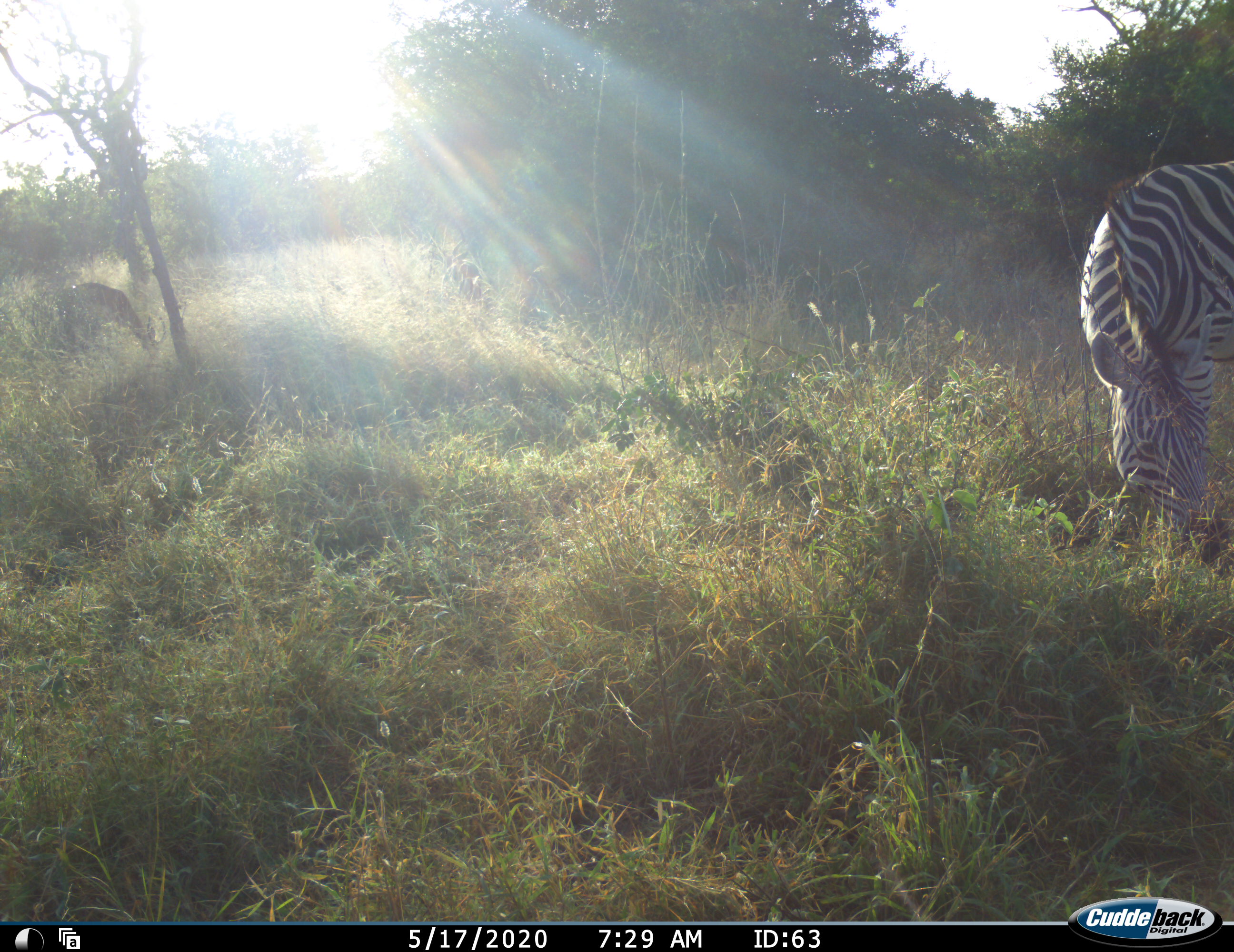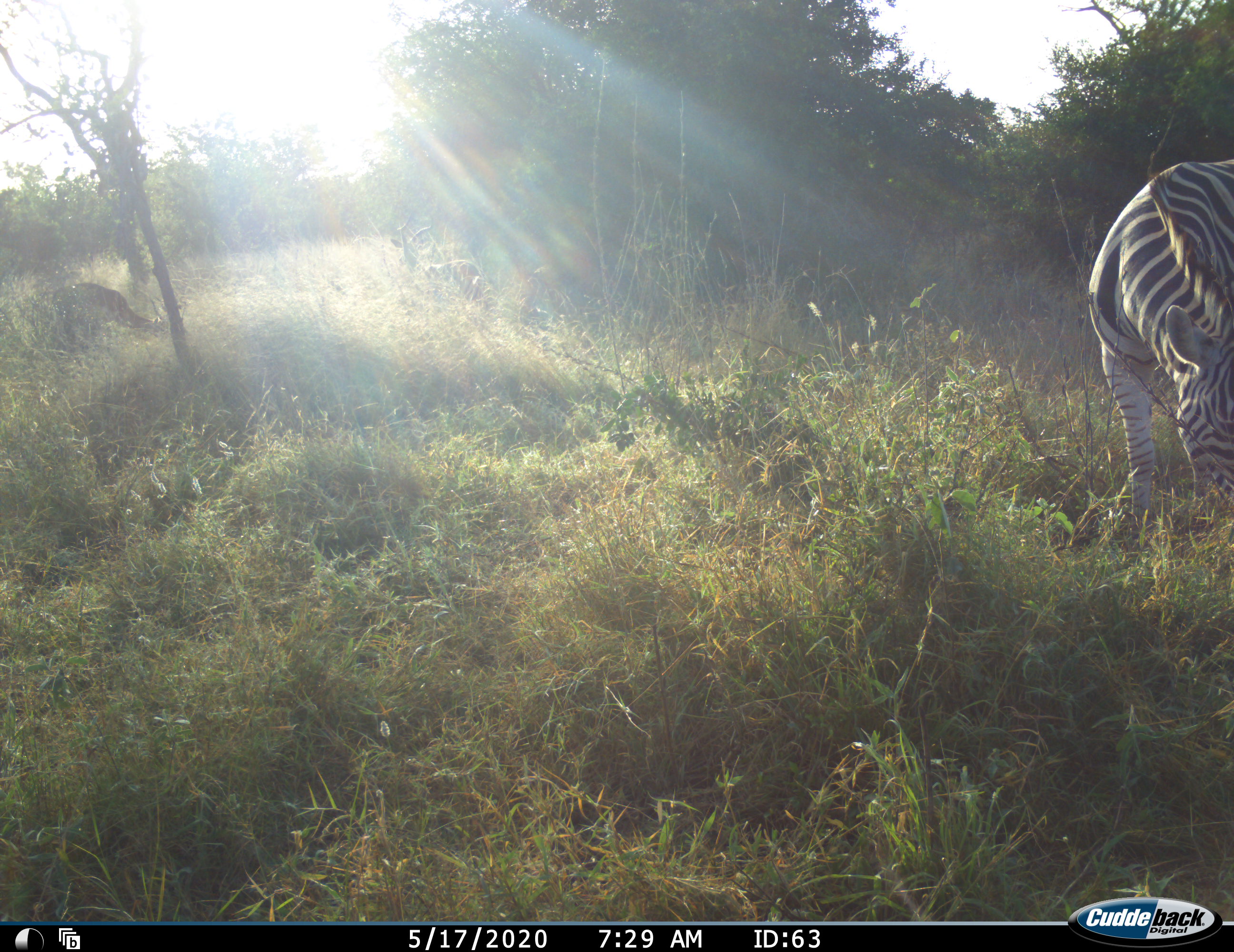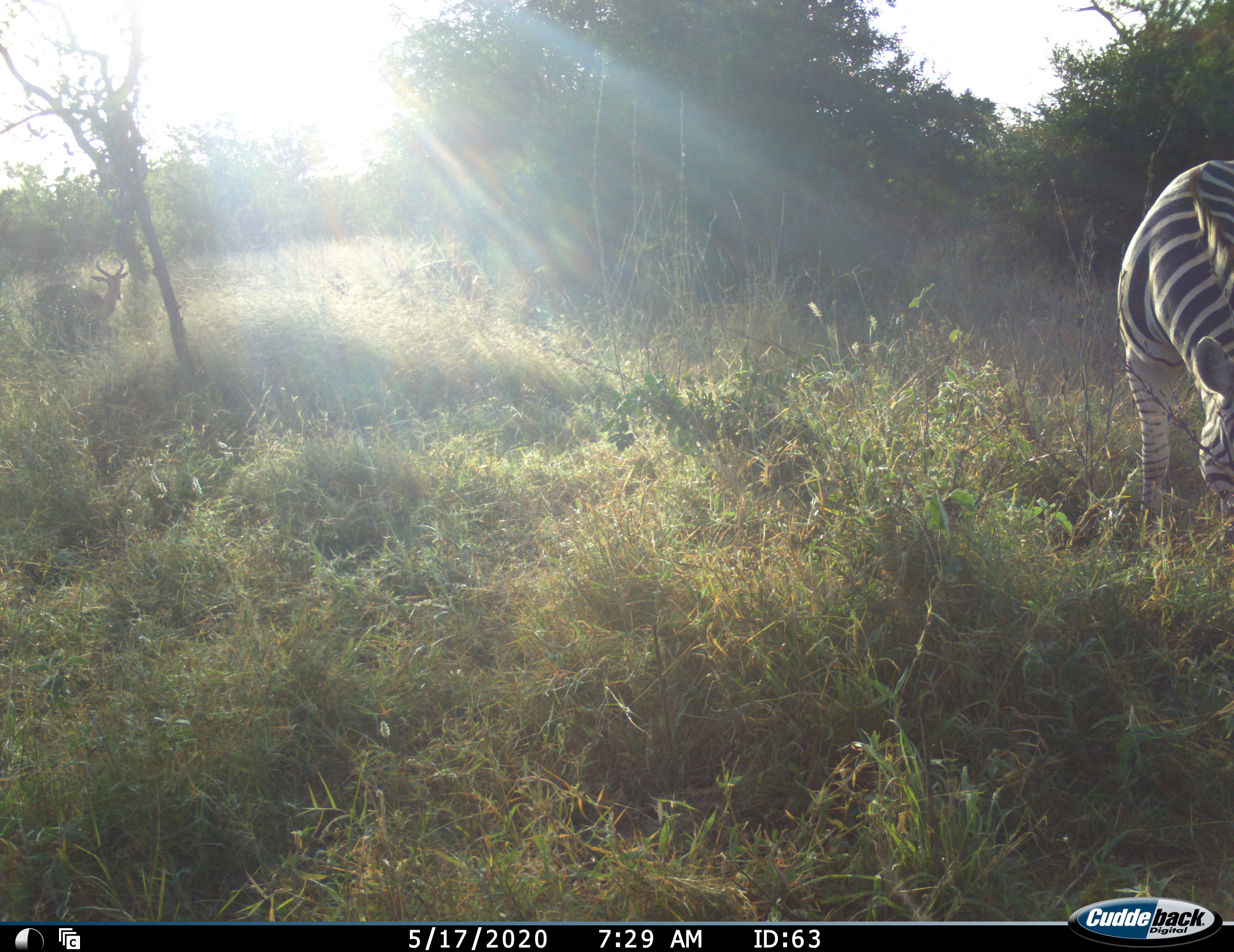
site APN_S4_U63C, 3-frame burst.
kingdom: Animalia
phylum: Chordata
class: Mammalia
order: Artiodactyla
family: Bovidae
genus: Aepyceros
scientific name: Aepyceros melampus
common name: impala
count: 2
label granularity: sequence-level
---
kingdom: Animalia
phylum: Chordata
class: Mammalia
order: Perissodactyla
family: Equidae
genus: Equus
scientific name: Equus quagga burchellii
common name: burchell's zebra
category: zebraburchells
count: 1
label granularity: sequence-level